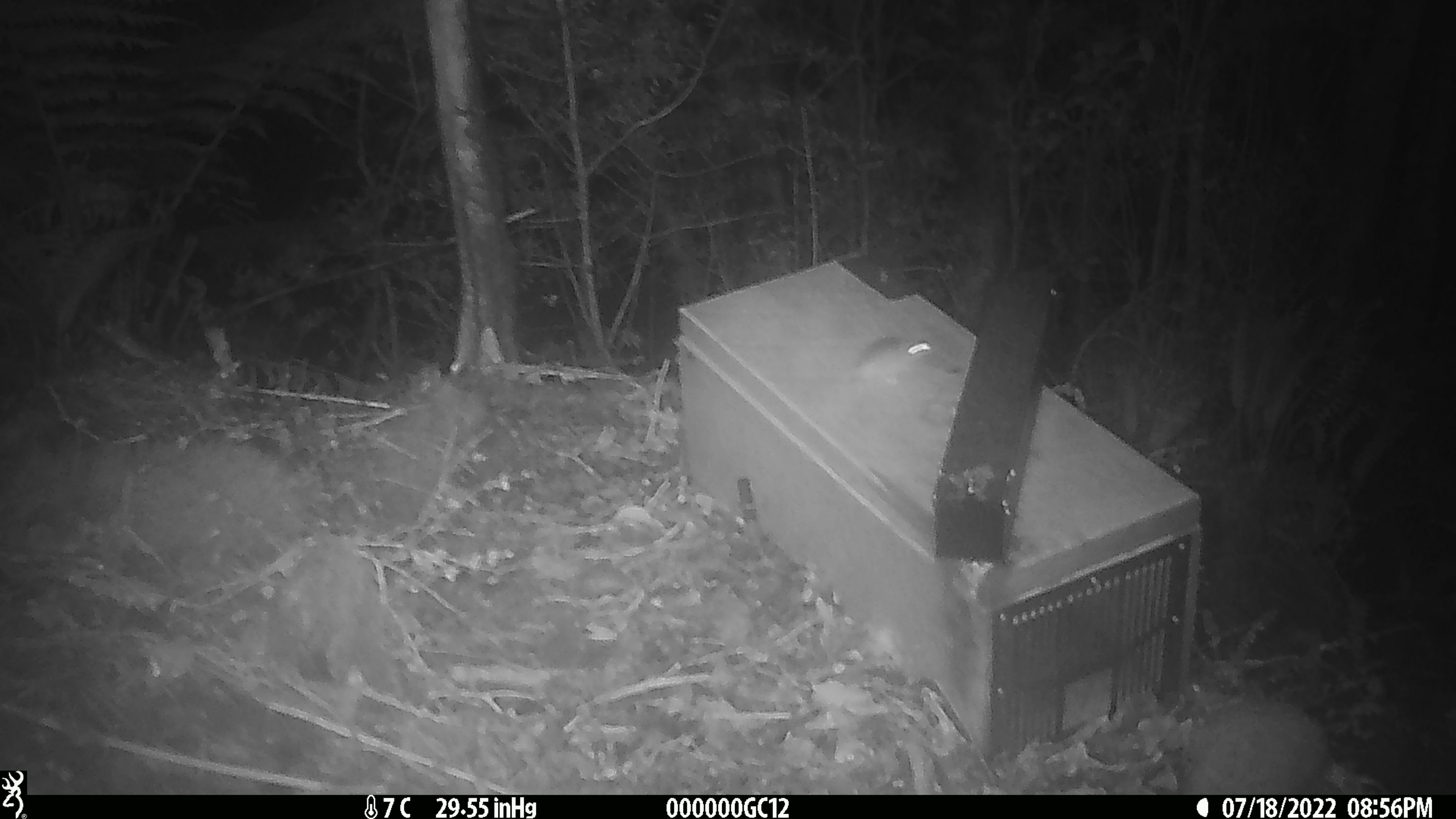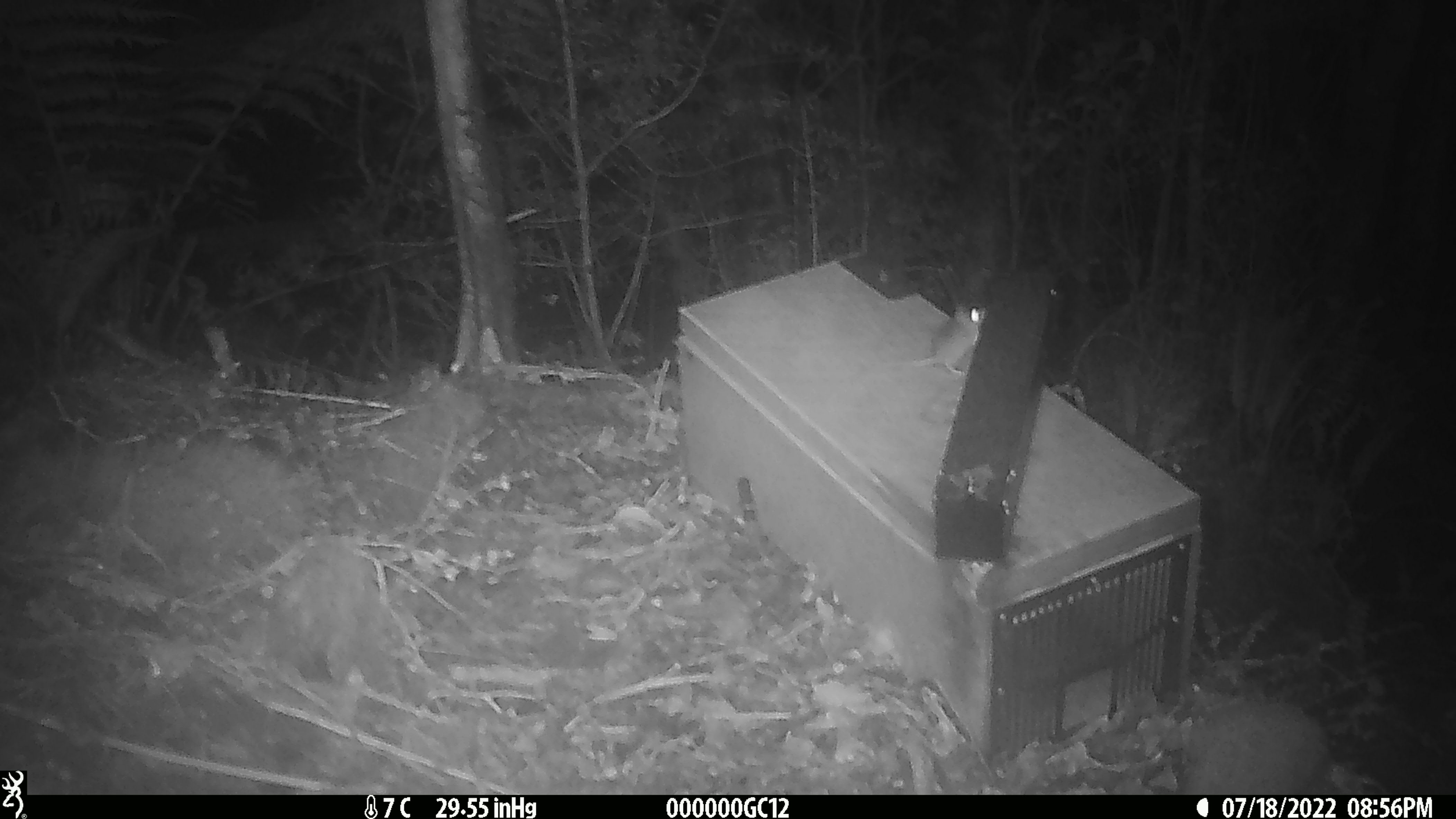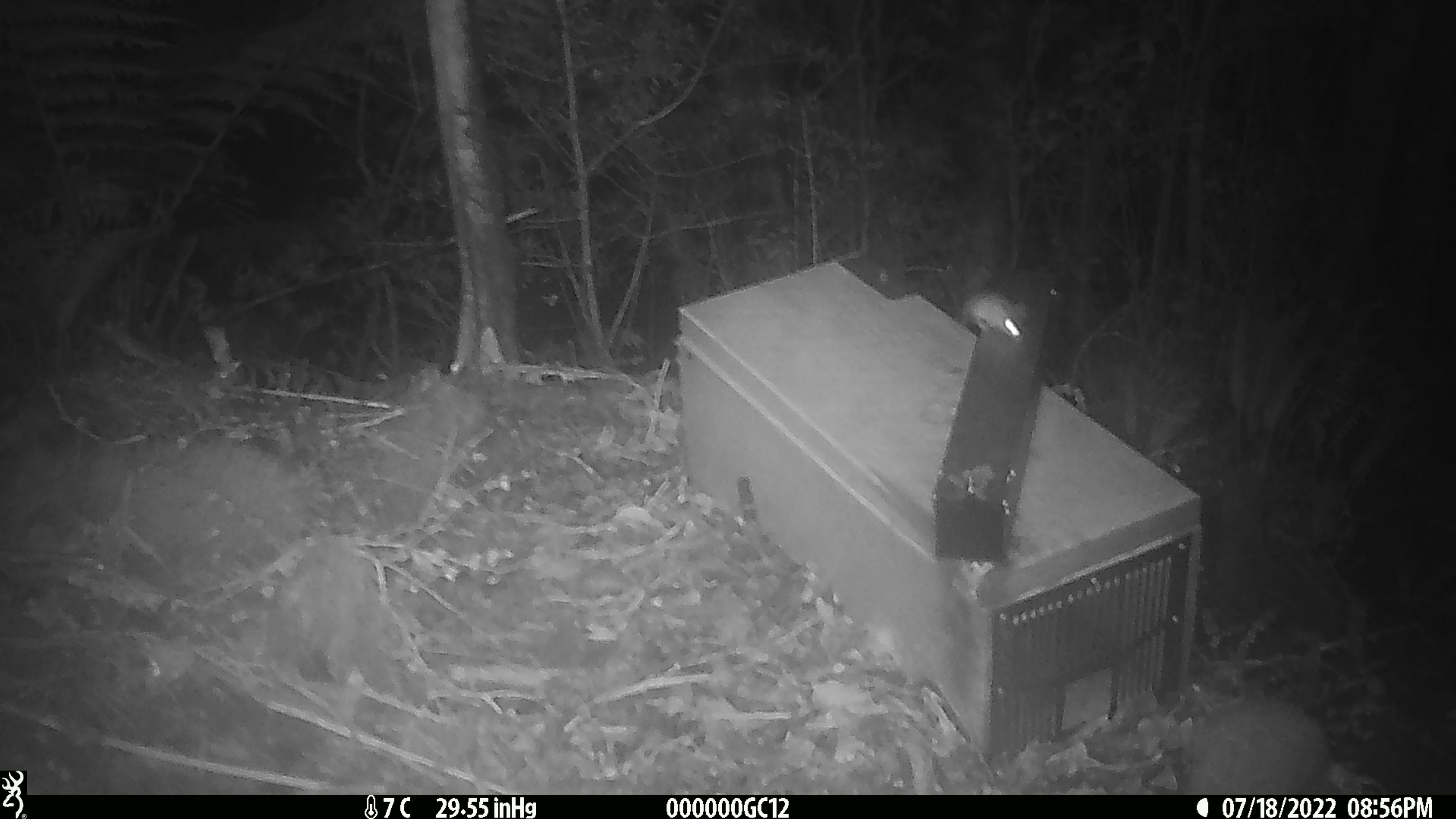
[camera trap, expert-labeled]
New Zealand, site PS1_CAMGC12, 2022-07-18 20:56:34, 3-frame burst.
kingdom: Animalia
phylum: Chordata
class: Mammalia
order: Rodentia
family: Muridae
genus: Mus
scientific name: Mus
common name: mouse